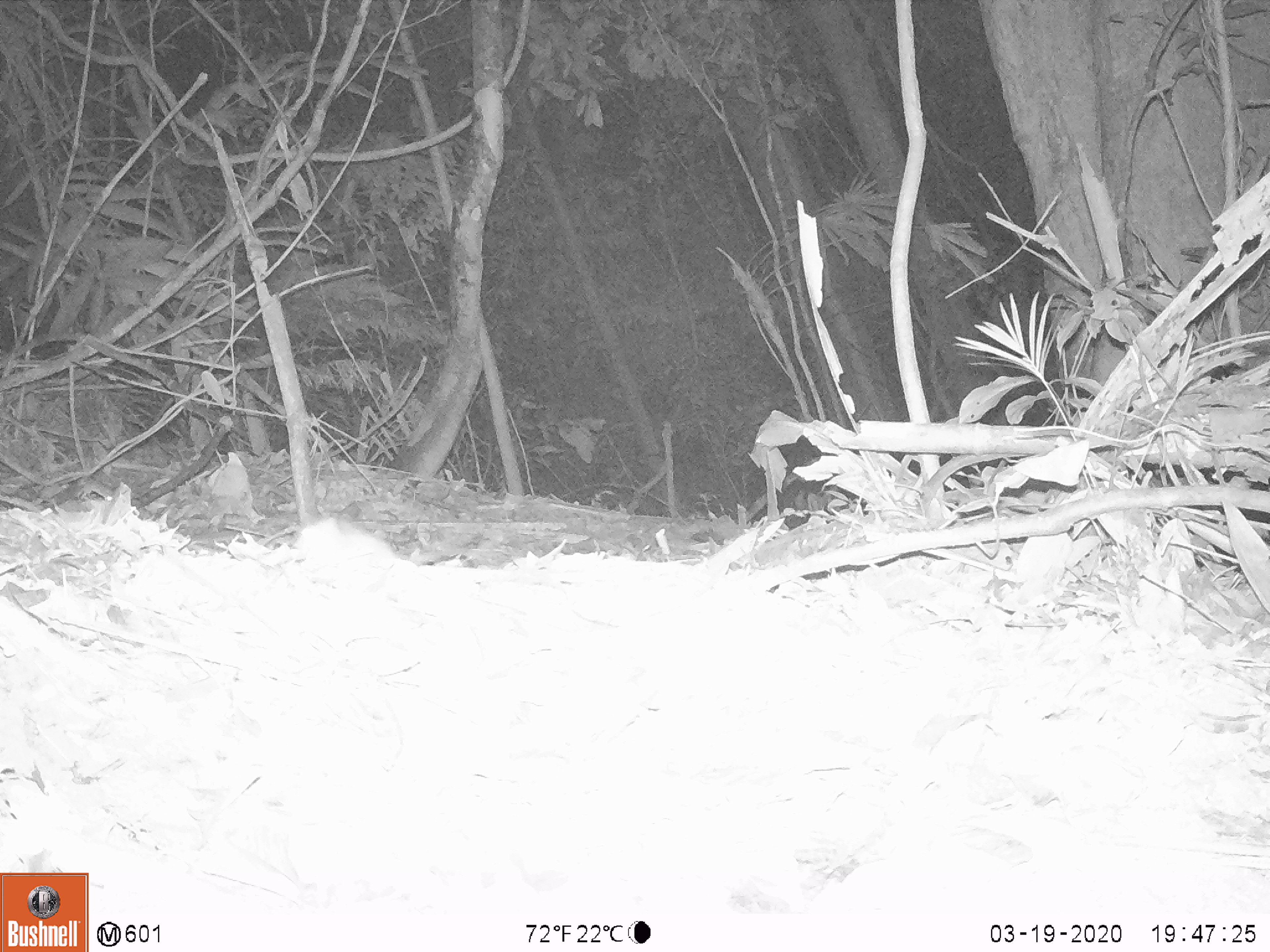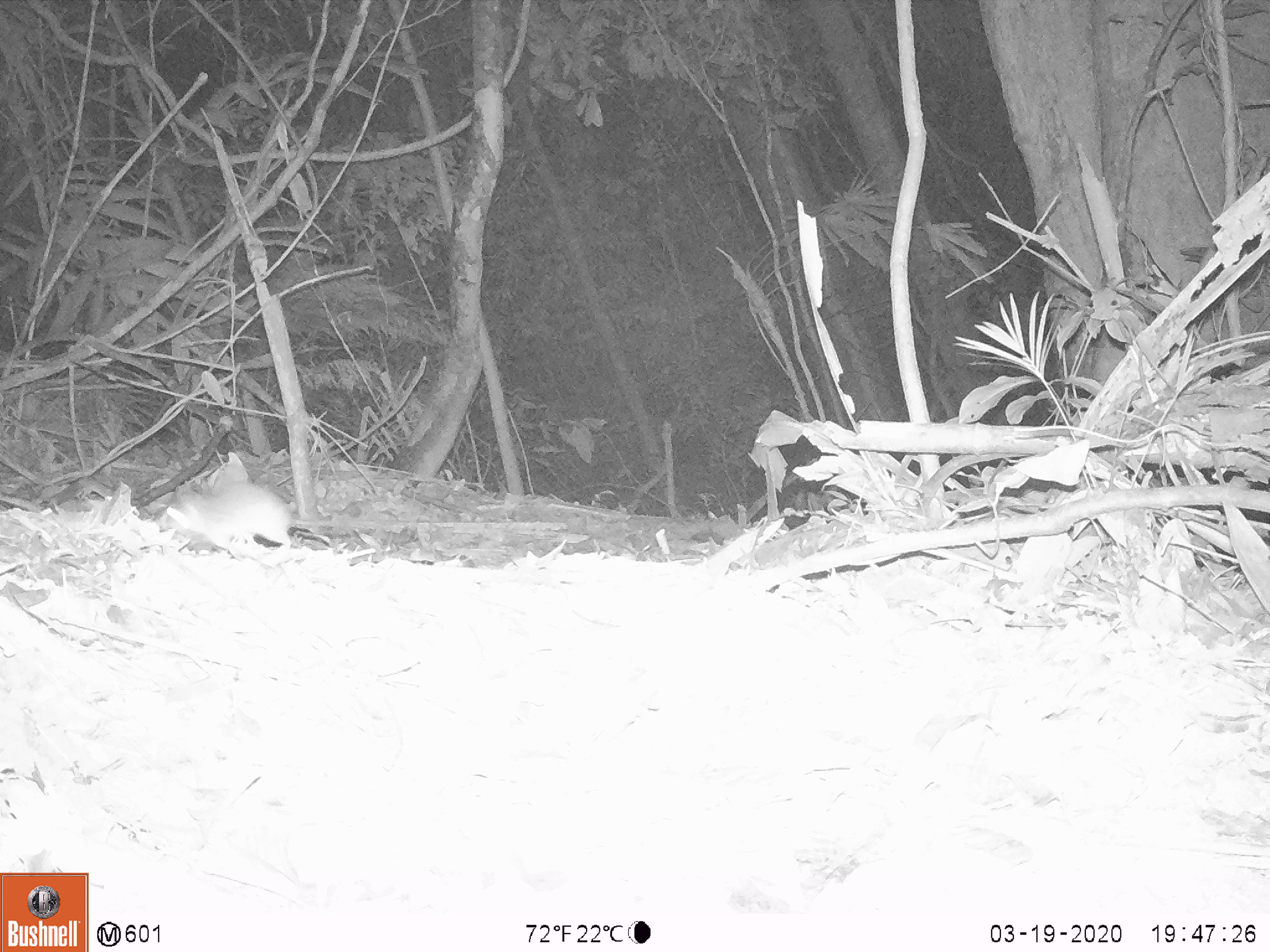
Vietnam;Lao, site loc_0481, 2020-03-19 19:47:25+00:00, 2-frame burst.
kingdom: Animalia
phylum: Chordata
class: Mammalia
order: Rodentia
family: Muridae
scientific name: Muridae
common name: old-world mice and rats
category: unidentified murid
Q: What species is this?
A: Unidentified murid (old-world mice and rats) (Muridae).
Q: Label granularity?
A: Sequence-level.